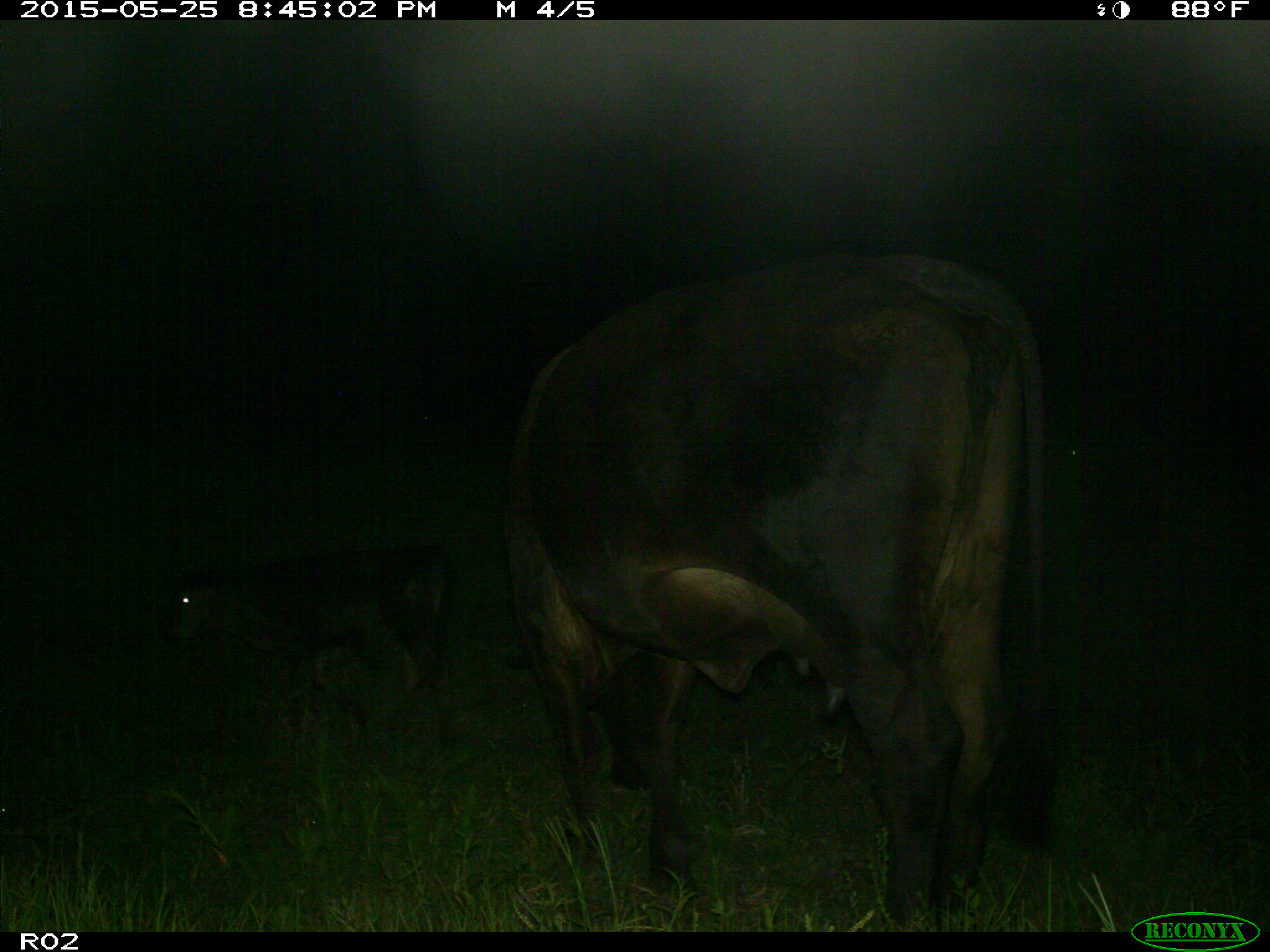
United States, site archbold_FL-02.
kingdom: Animalia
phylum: Chordata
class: Mammalia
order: Artiodactyla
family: Bovidae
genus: Bos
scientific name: Bos taurus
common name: domestic cow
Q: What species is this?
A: Bos taurus (domestic cow).